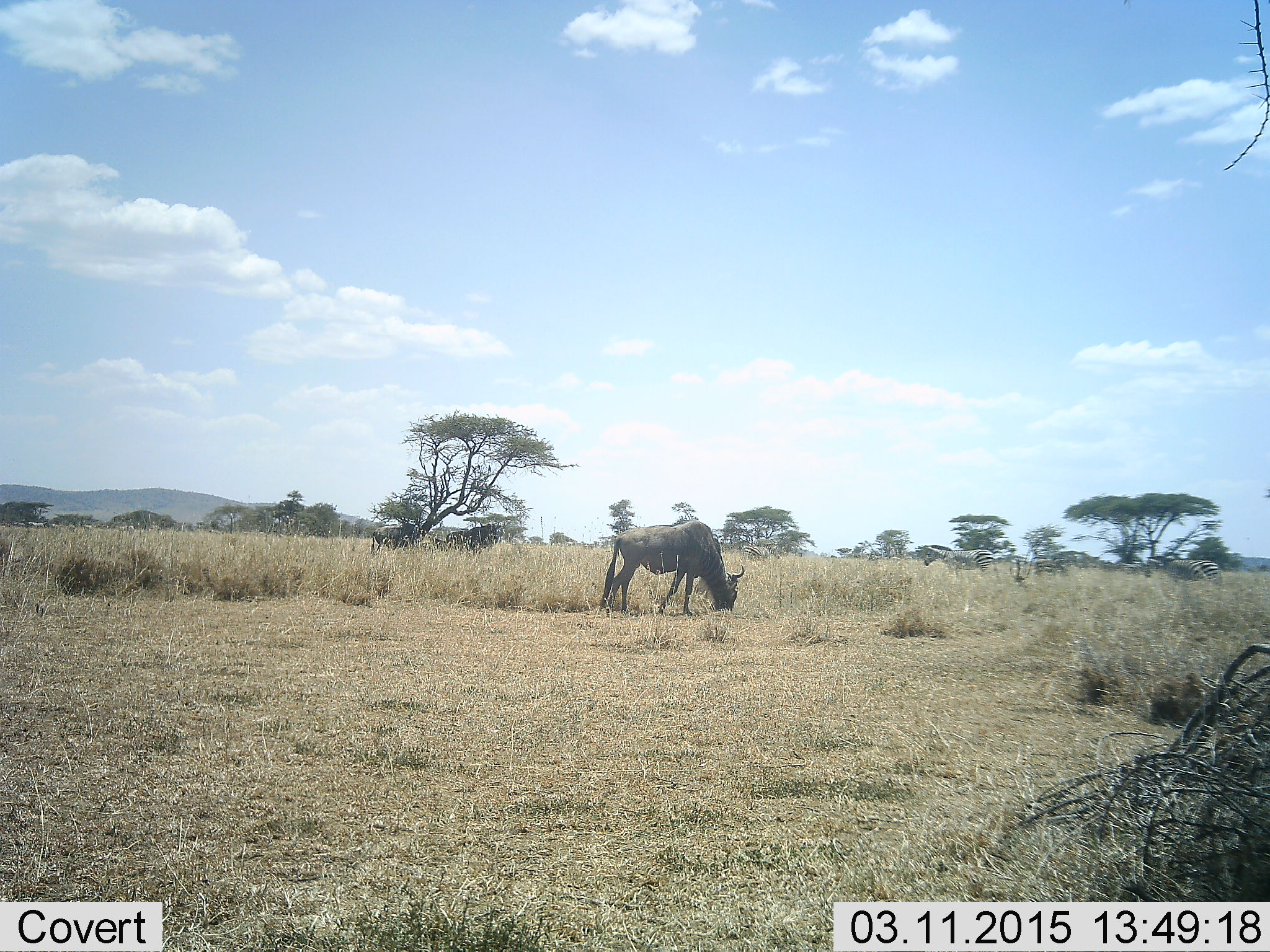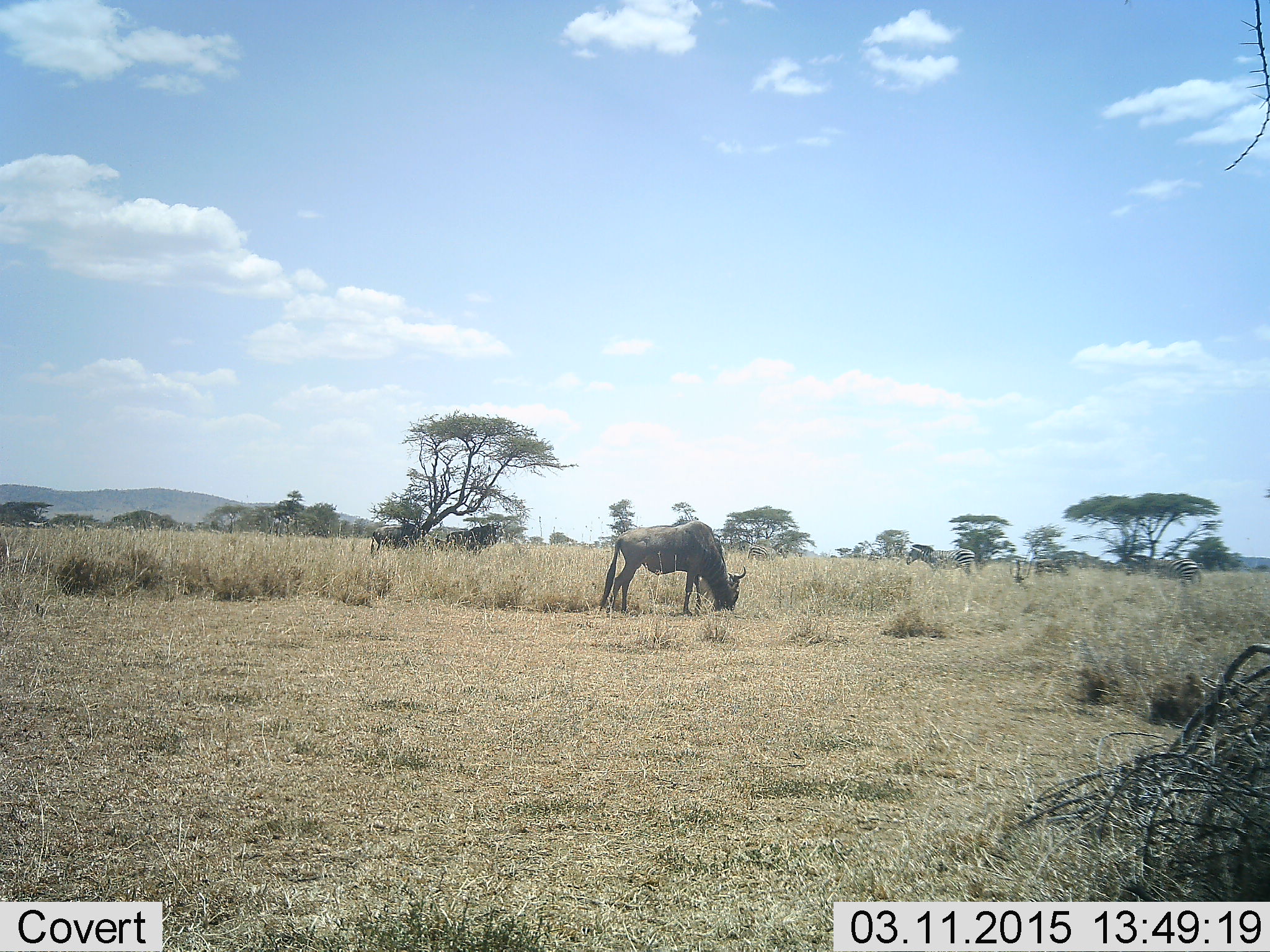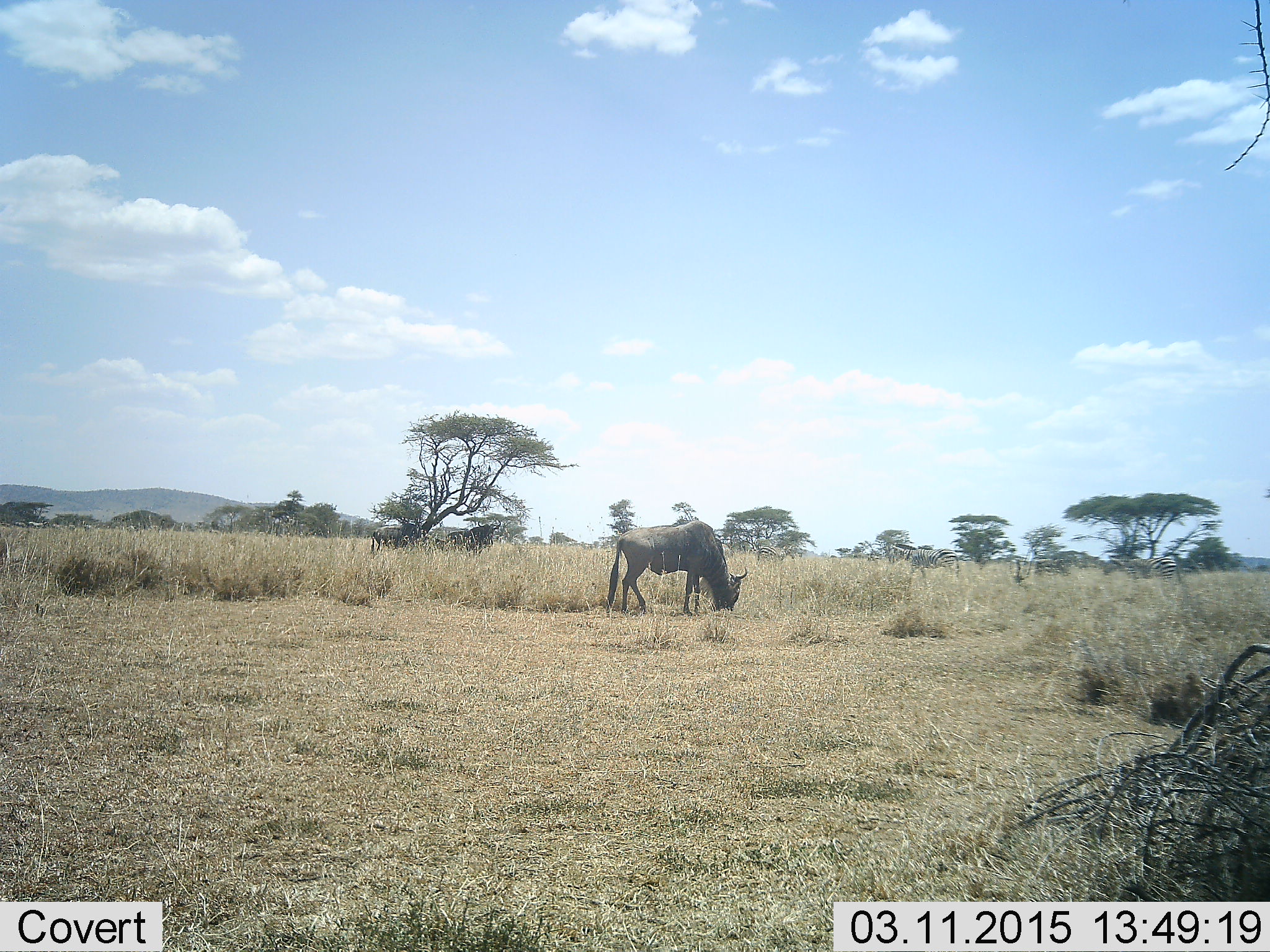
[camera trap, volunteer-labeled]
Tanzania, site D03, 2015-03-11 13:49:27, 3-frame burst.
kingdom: Animalia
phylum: Chordata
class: Mammalia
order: Artiodactyla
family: Bovidae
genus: Connochaetes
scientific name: Connochaetes taurinus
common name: blue wildebeest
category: wildebeest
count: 1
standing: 38%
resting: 0%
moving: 0%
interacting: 6%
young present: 0%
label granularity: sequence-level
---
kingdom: Animalia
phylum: Chordata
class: Mammalia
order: Perissodactyla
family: Equidae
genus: Equus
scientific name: Equus quagga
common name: plains zebra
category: zebra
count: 3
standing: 10%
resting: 0%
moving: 100%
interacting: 0%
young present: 0%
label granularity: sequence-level